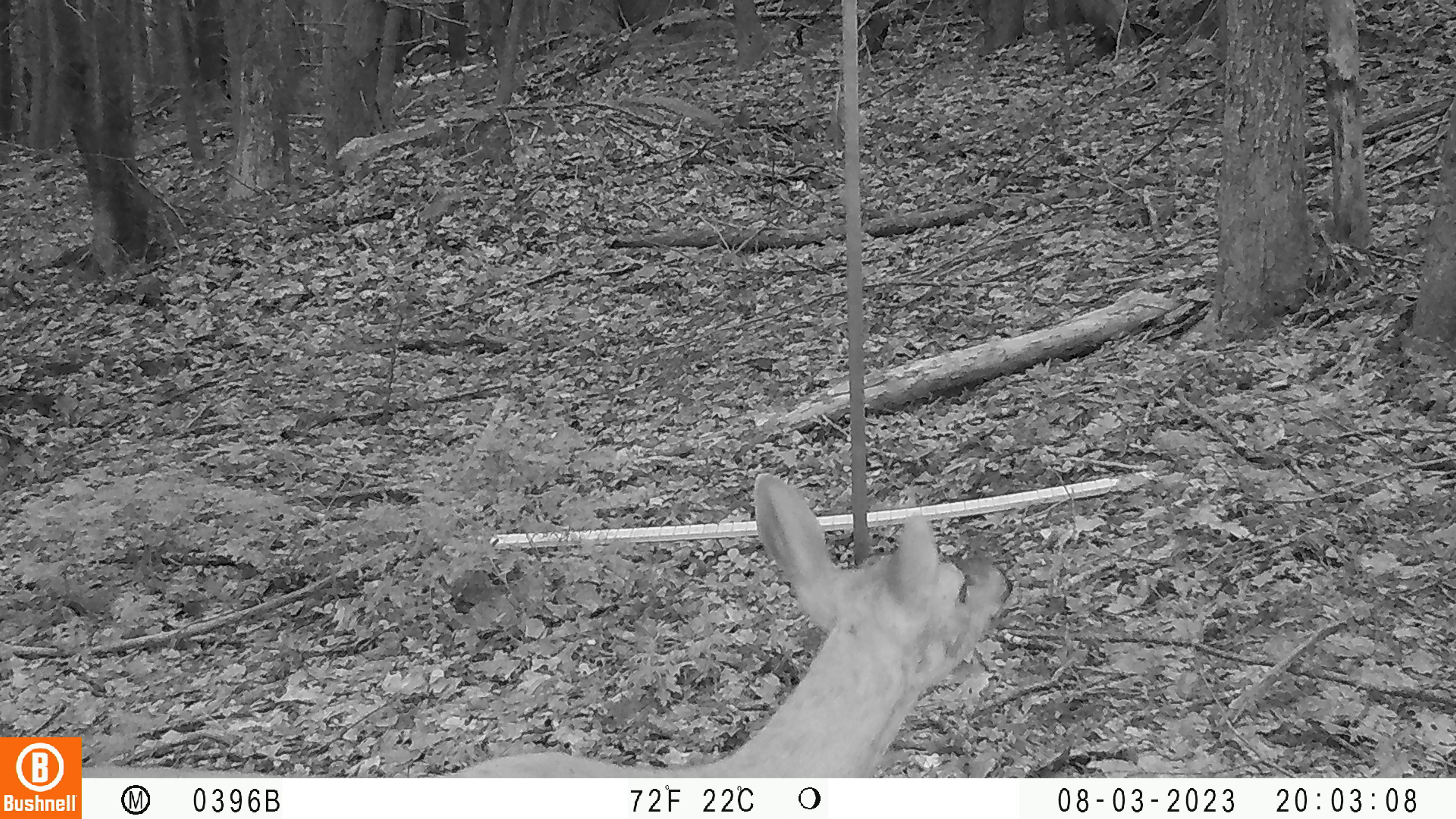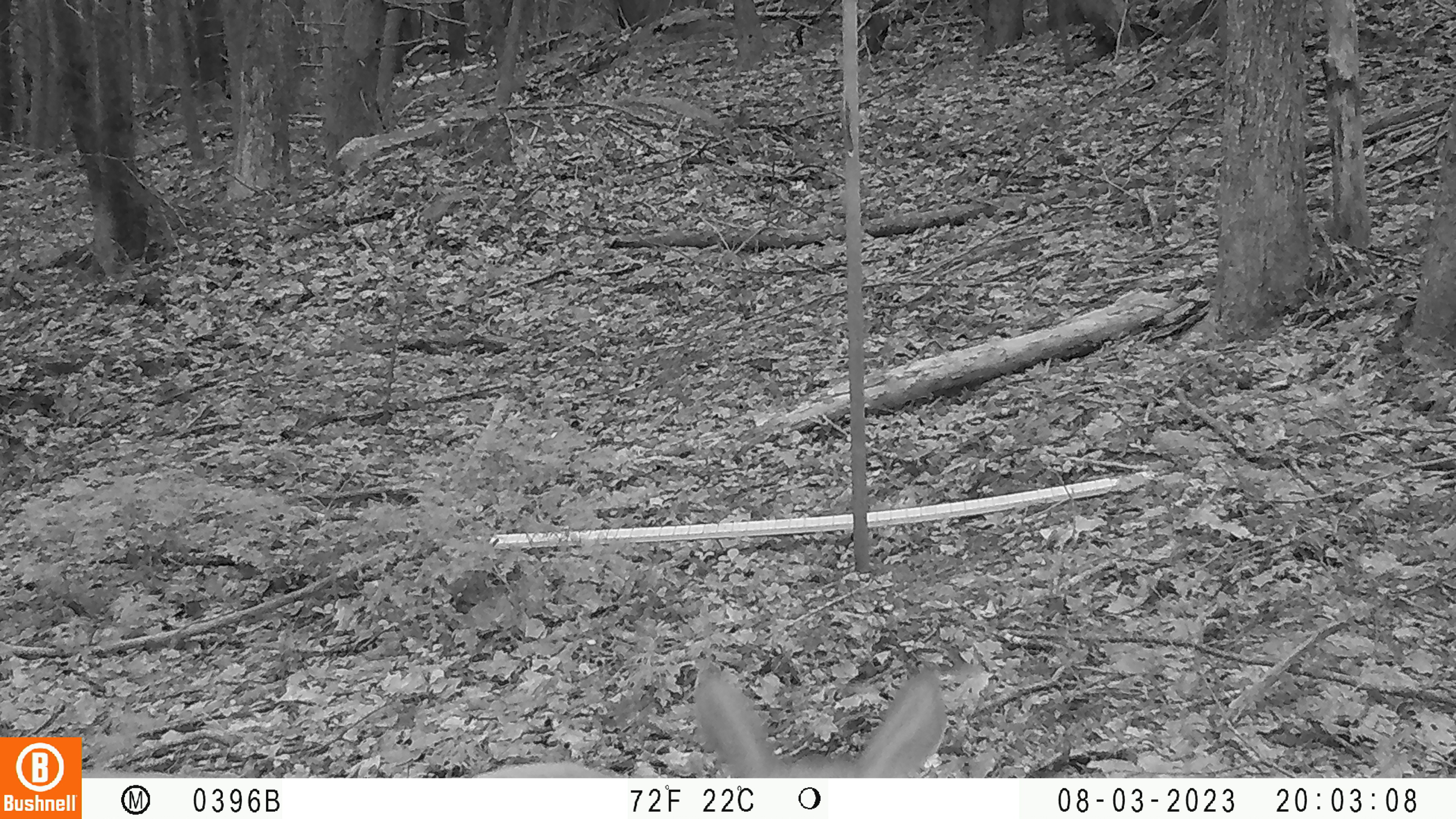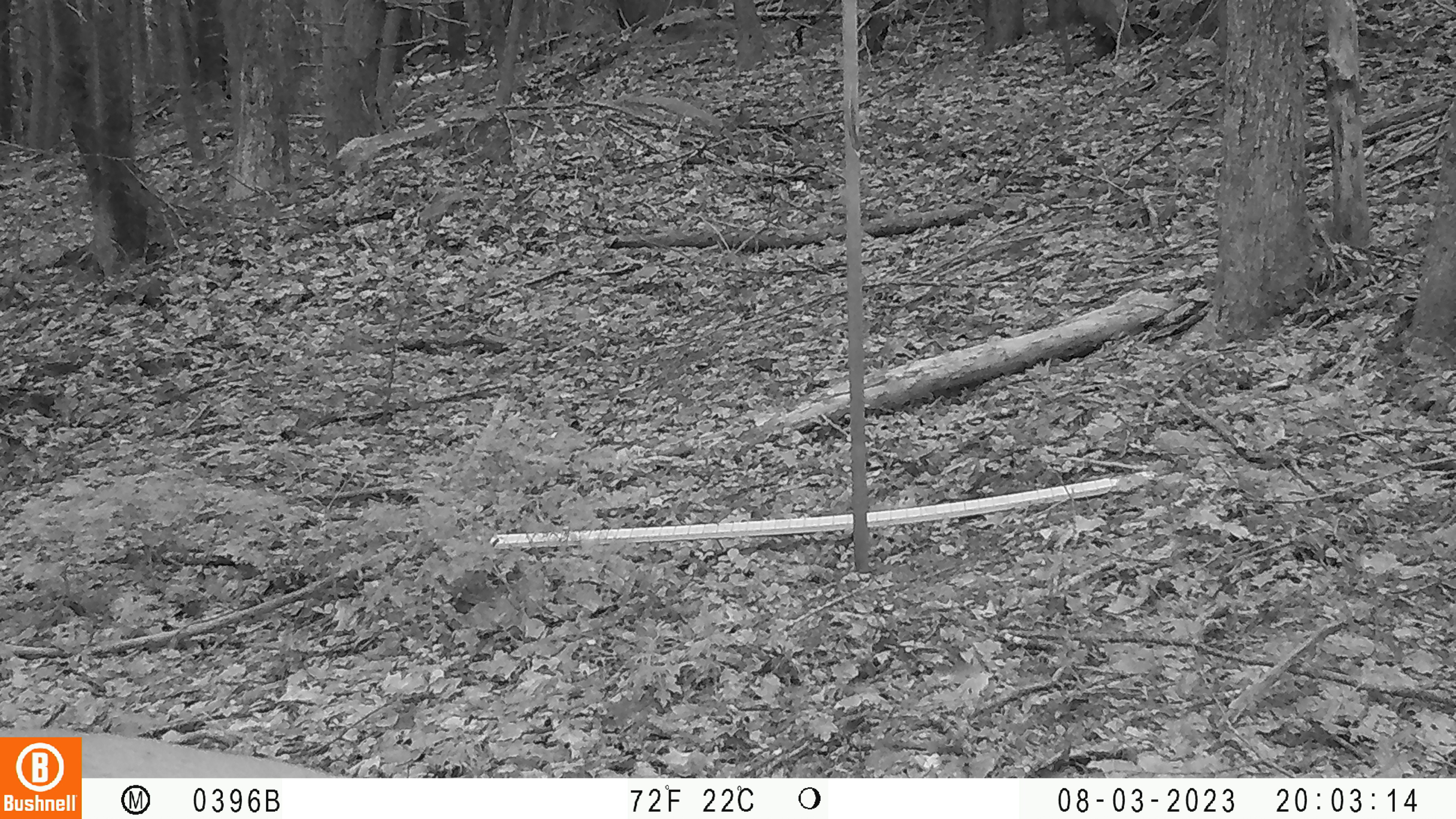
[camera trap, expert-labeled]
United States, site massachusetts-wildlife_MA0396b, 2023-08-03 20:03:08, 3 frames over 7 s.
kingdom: Animalia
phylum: Chordata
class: Mammalia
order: Artiodactyla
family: Cervidae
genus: Odocoileus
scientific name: Odocoileus virginianus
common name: white-tailed deer